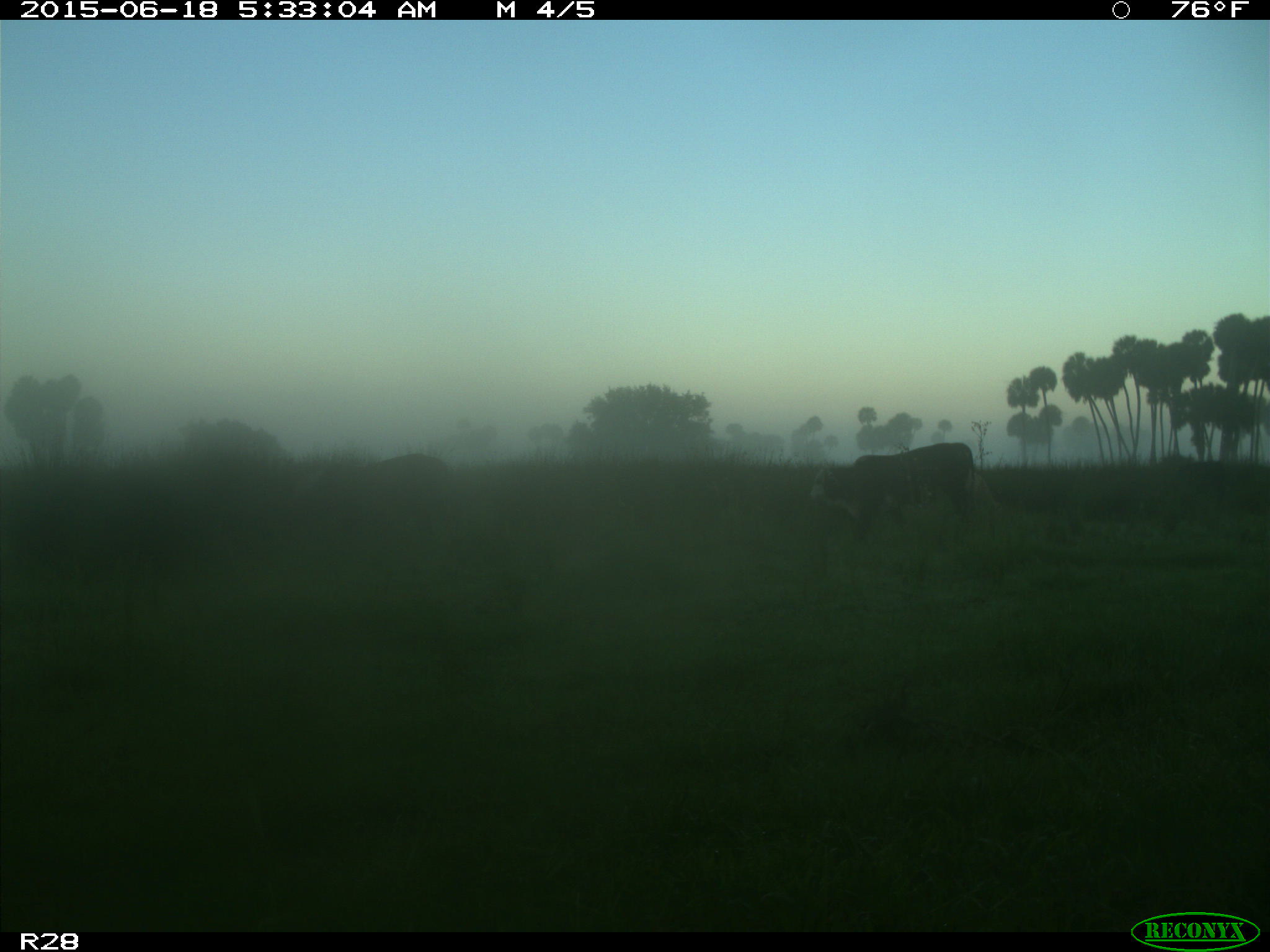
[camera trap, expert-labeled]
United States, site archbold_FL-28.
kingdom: Animalia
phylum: Chordata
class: Mammalia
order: Artiodactyla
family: Bovidae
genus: Bos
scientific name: Bos taurus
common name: domestic cow